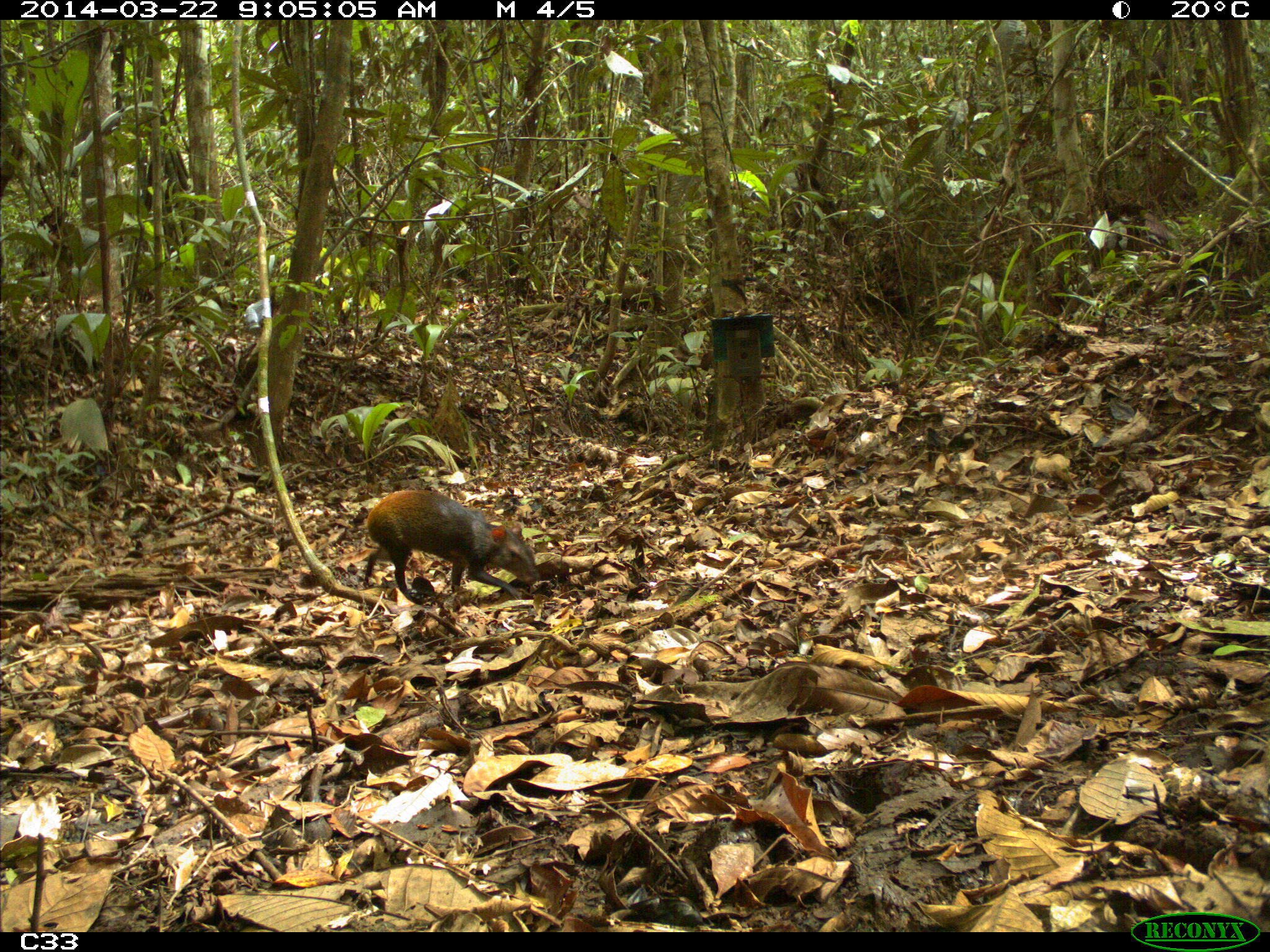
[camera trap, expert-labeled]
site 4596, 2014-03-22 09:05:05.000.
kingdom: Animalia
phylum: Chordata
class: Mammalia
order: Rodentia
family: Dasyproctidae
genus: Dasyprocta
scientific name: Dasyprocta leporina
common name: red-rumped agouti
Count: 1.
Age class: adult.